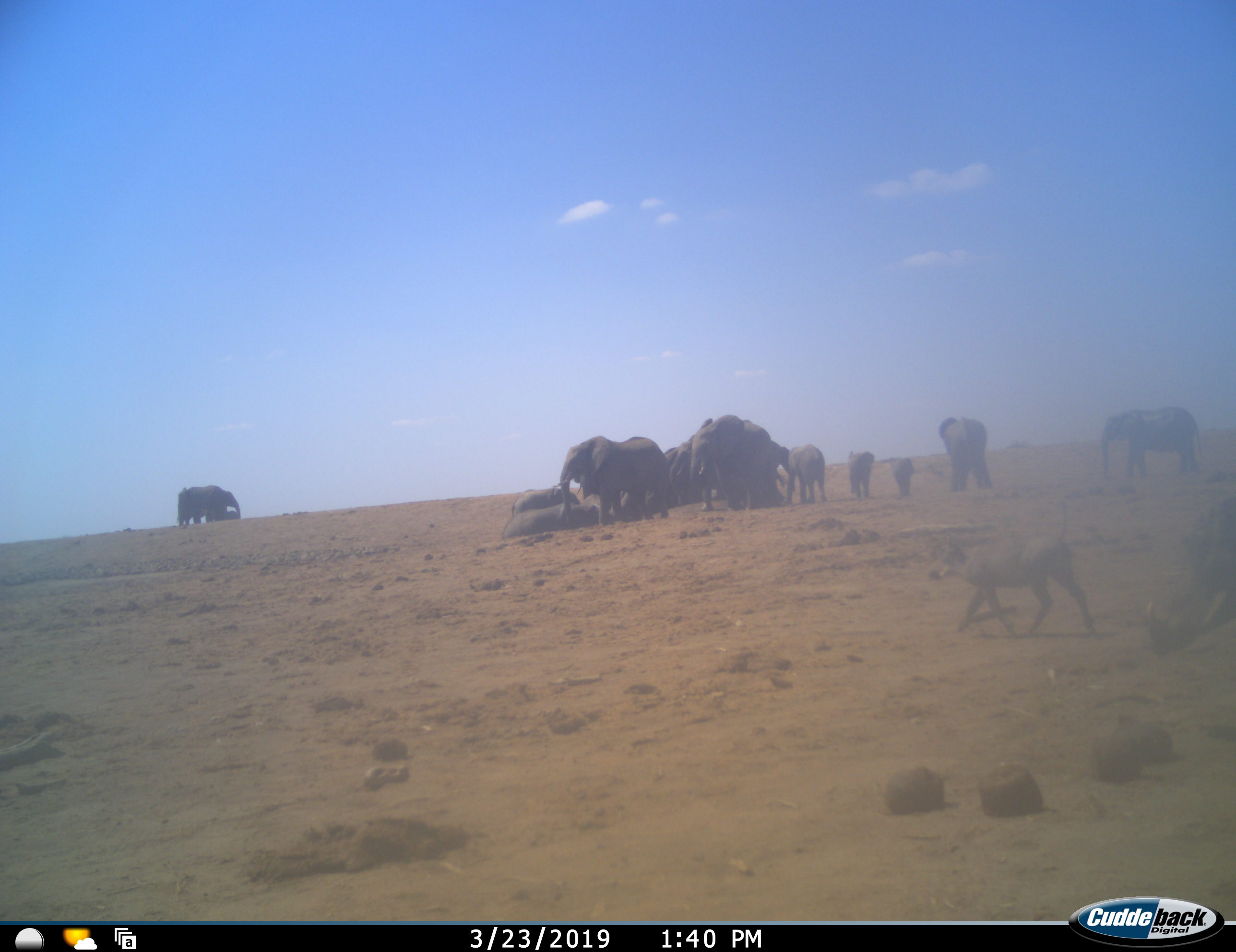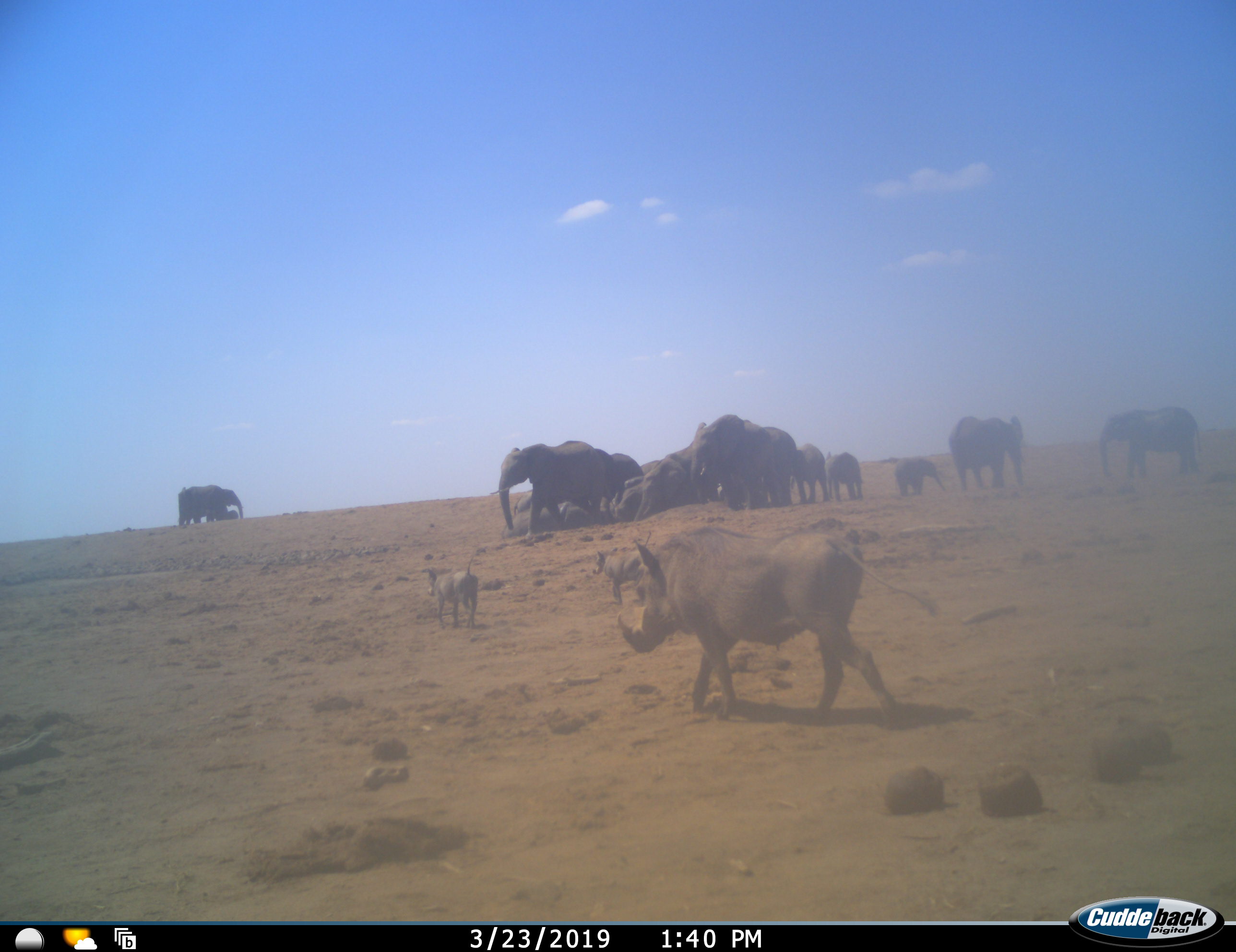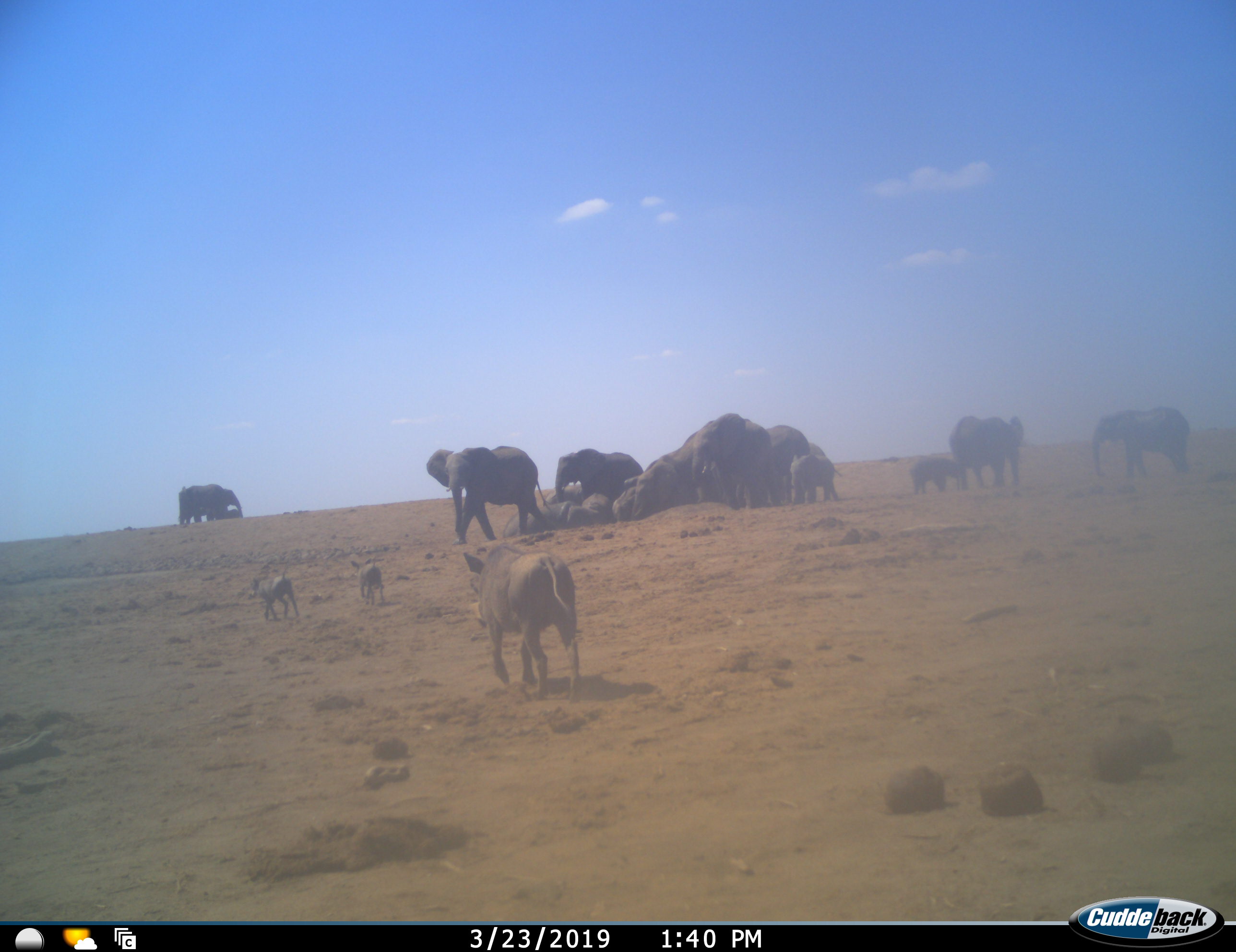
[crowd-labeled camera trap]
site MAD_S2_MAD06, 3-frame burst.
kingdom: Animalia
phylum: Chordata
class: Mammalia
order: Proboscidea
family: Elephantidae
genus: Loxodonta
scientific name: Loxodonta africana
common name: african bush elephant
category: elephant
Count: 11-50.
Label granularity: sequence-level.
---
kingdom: Animalia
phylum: Chordata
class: Mammalia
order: Artiodactyla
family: Suidae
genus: Phacochoerus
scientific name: Phacochoerus africanus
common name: warthog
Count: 3.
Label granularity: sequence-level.